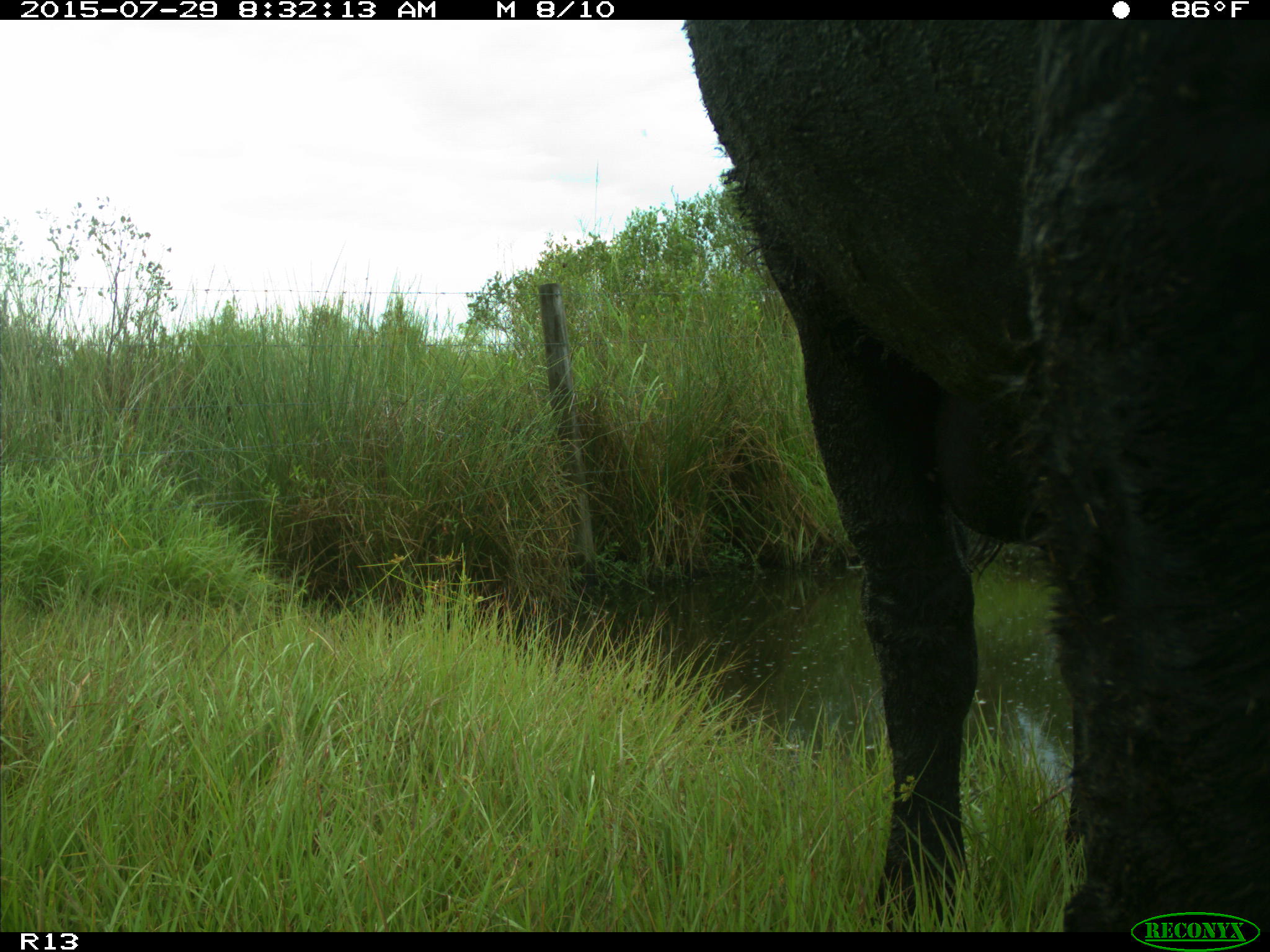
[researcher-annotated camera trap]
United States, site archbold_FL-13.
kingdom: Animalia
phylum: Chordata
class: Mammalia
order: Artiodactyla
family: Bovidae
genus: Bos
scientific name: Bos taurus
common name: domestic cow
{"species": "Bos taurus (domestic cow)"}